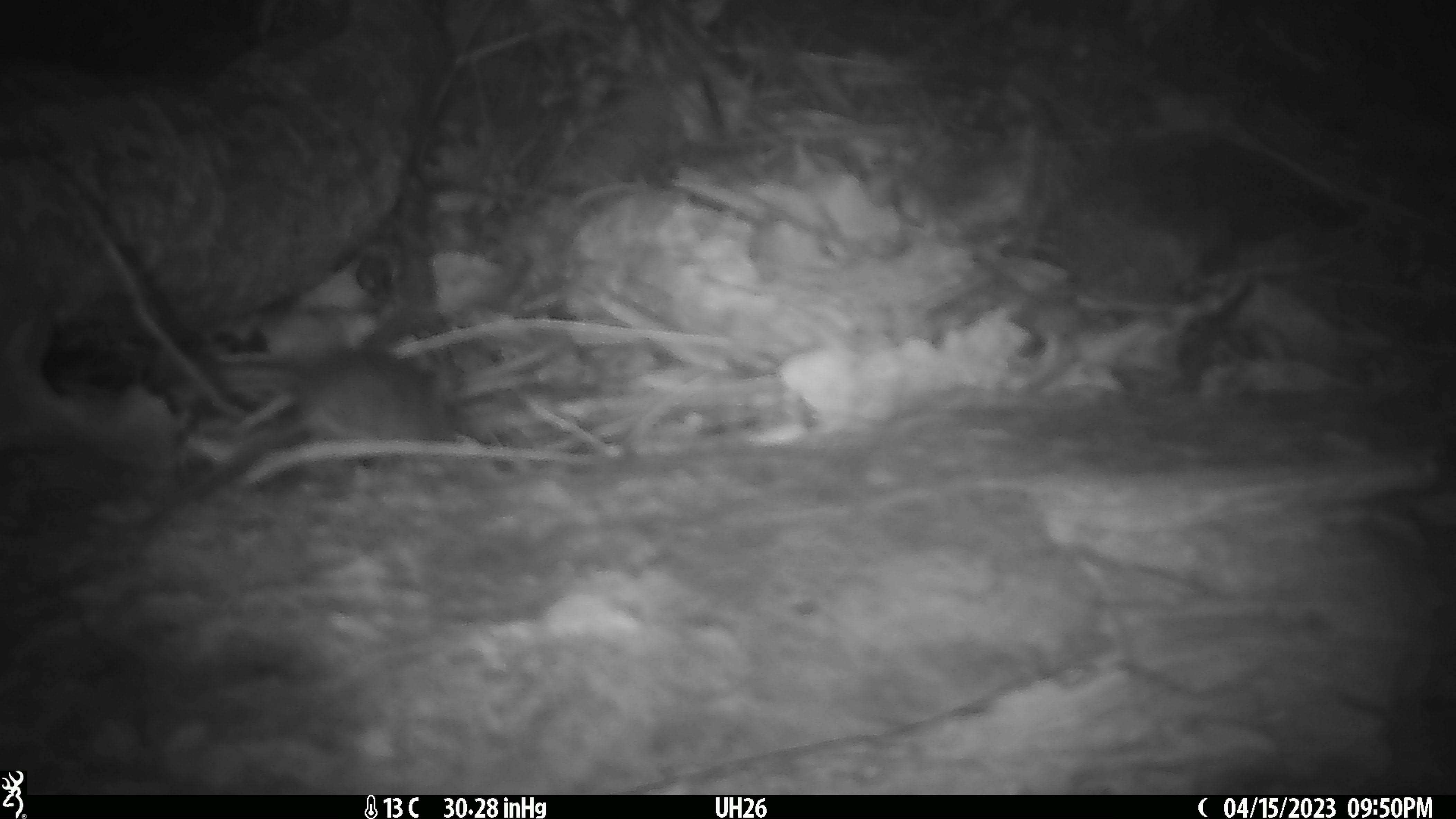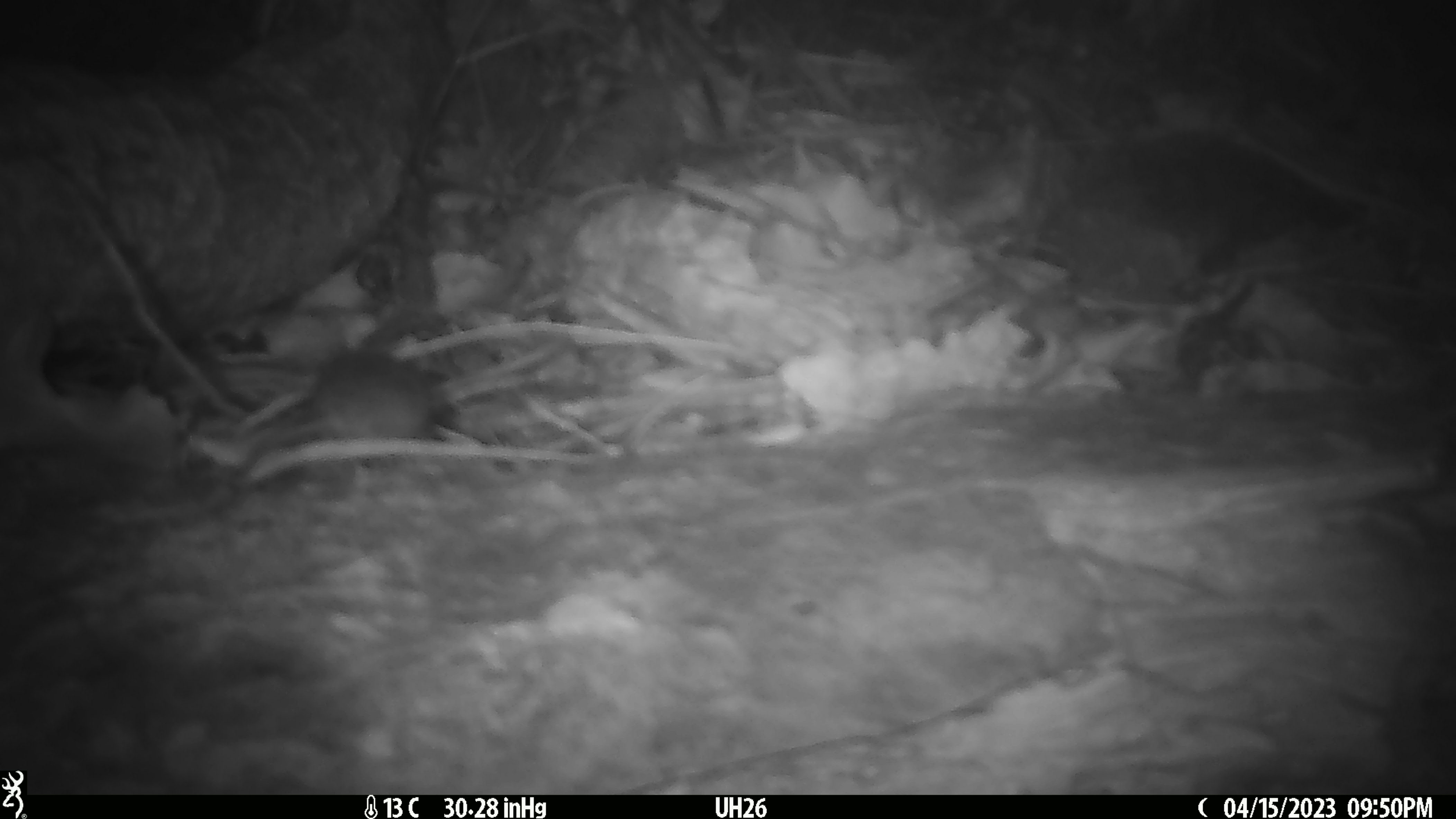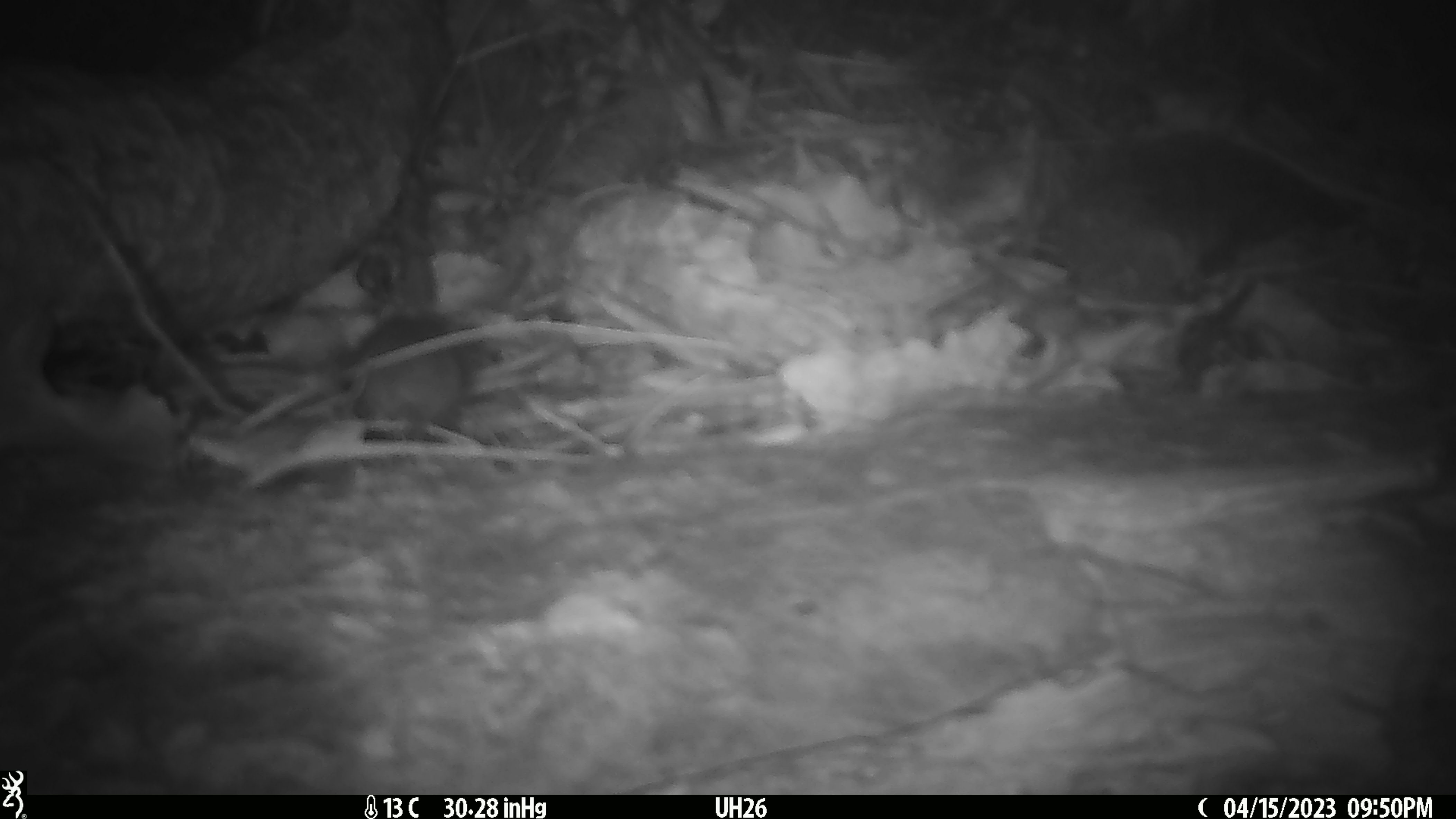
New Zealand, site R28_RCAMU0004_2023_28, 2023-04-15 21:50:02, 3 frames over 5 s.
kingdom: Animalia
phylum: Chordata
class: Mammalia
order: Rodentia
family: Muridae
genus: Mus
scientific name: Mus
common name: mouse